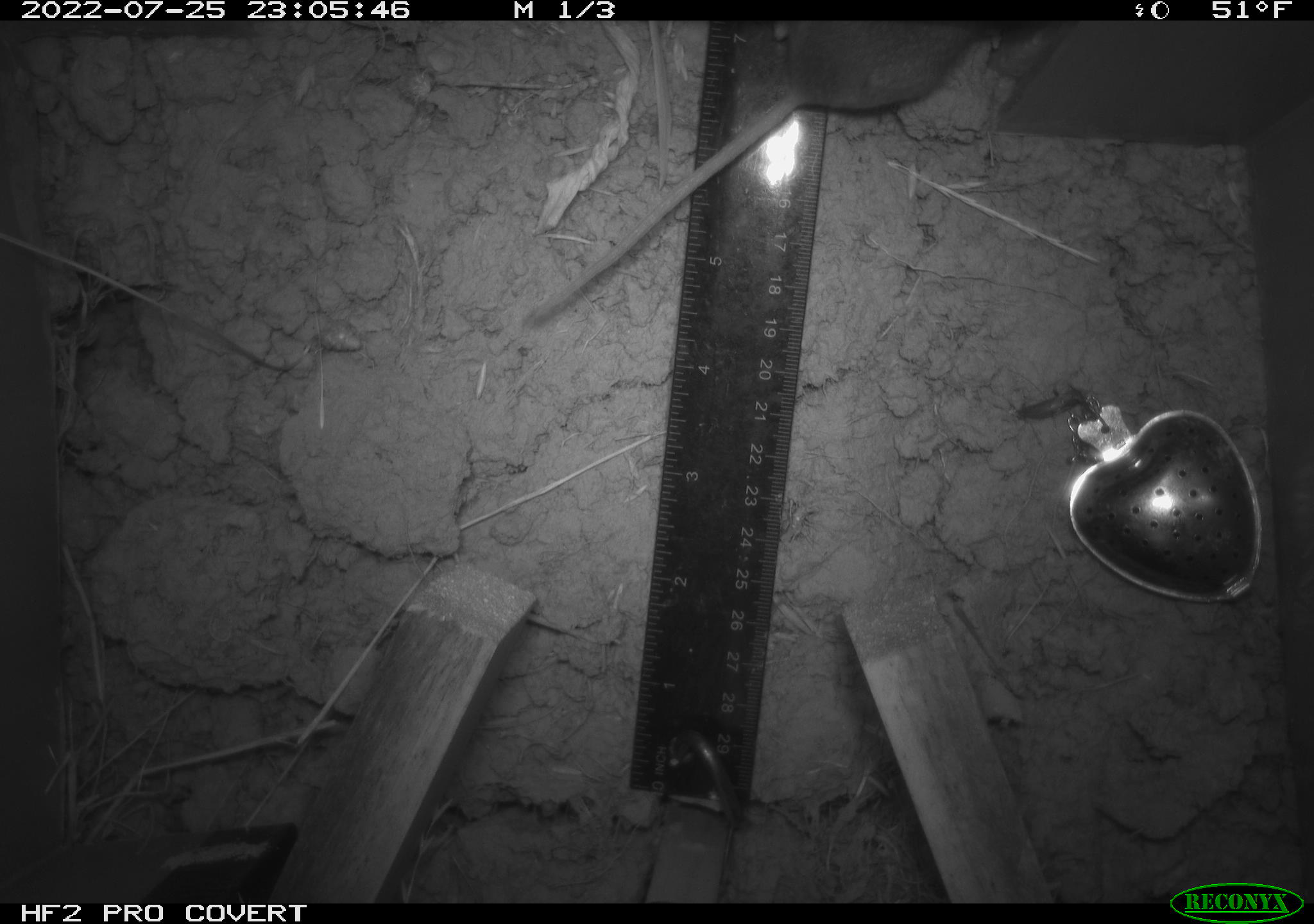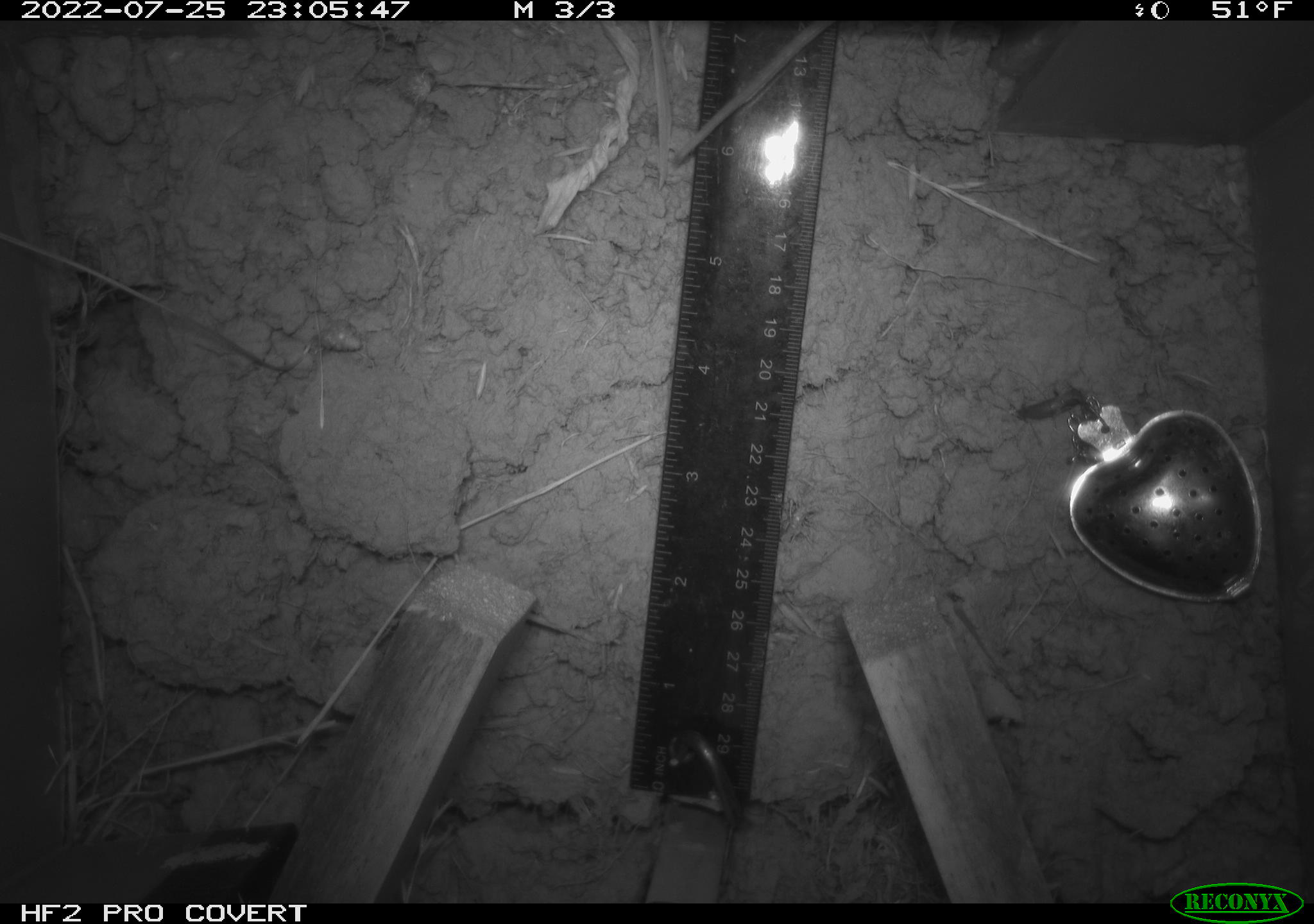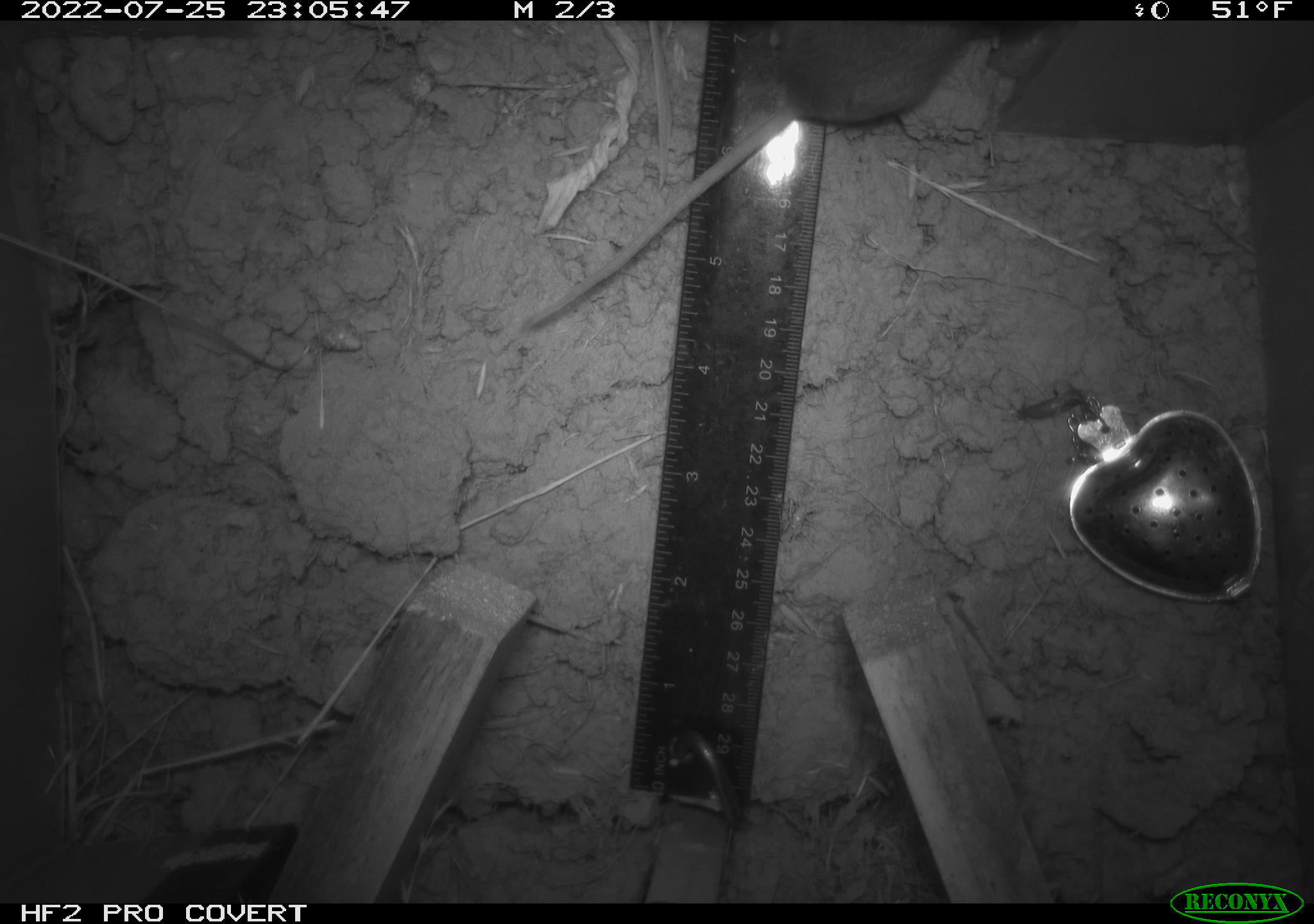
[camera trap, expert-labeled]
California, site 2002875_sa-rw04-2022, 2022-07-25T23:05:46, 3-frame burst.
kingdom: Animalia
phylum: Chordata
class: Mammalia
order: Rodentia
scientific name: Rodentia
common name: mouse species